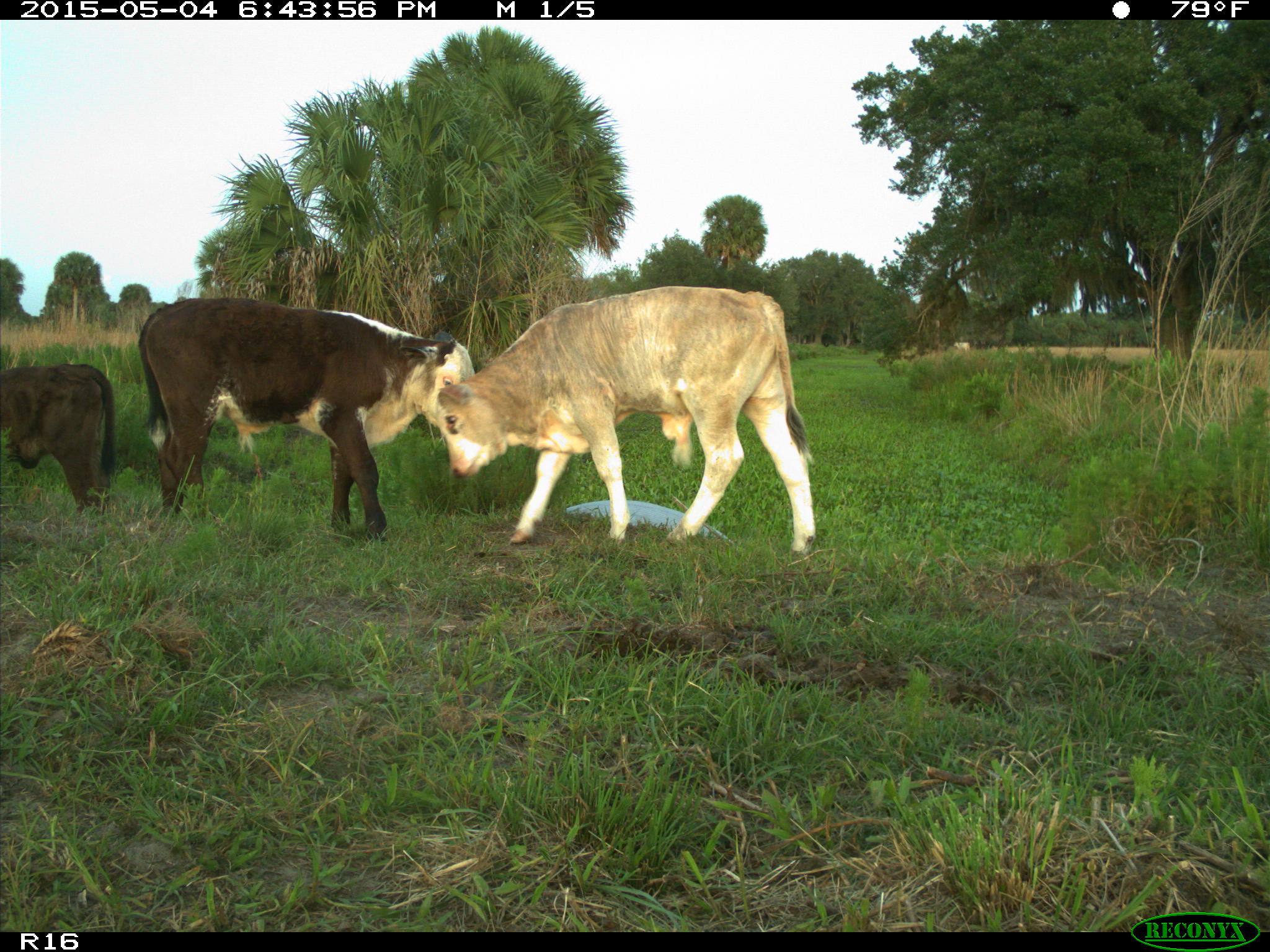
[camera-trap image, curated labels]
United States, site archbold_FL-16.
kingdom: Animalia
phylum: Chordata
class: Mammalia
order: Artiodactyla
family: Bovidae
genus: Bos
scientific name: Bos taurus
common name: domestic cow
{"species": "Bos taurus (domestic cow)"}